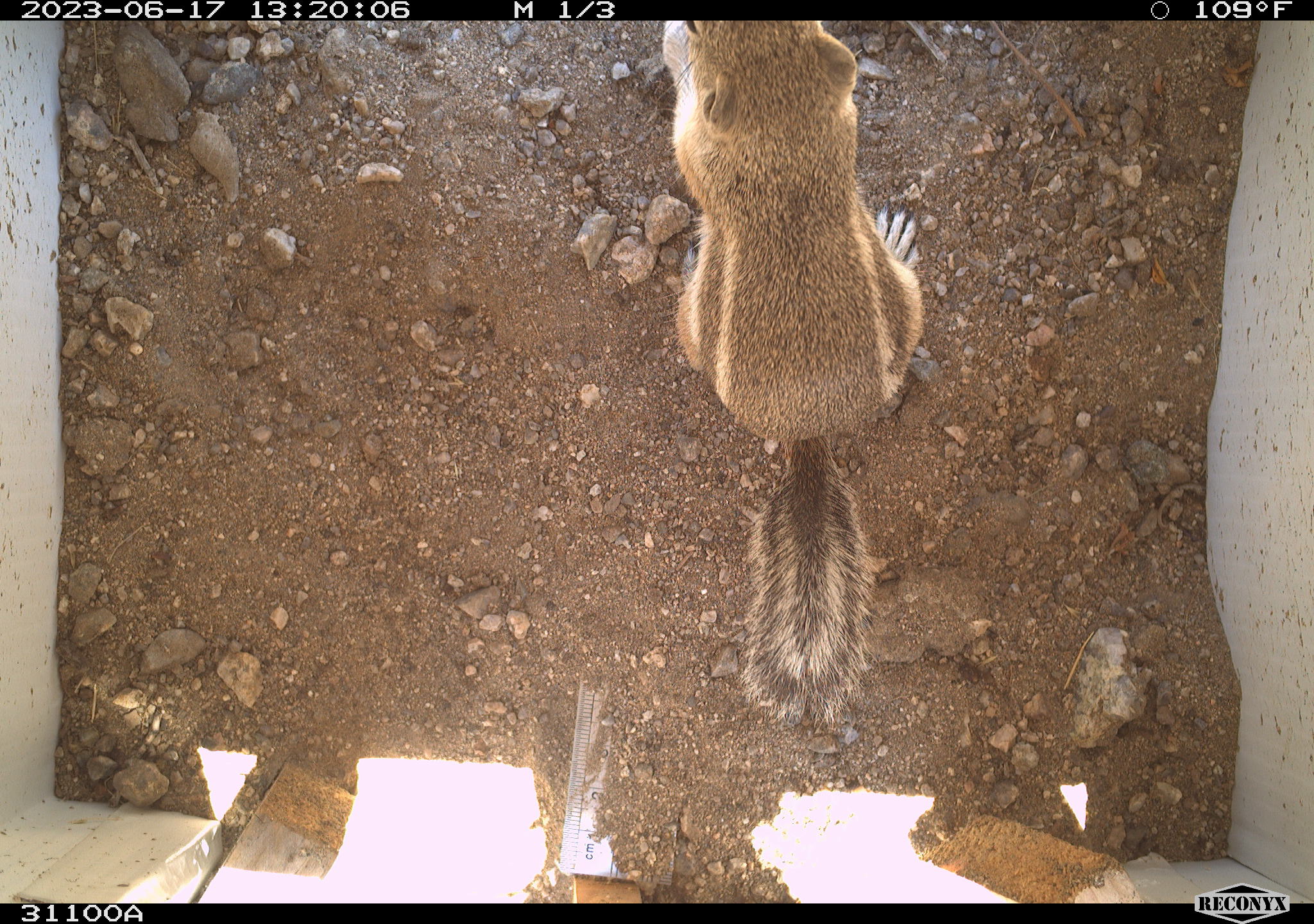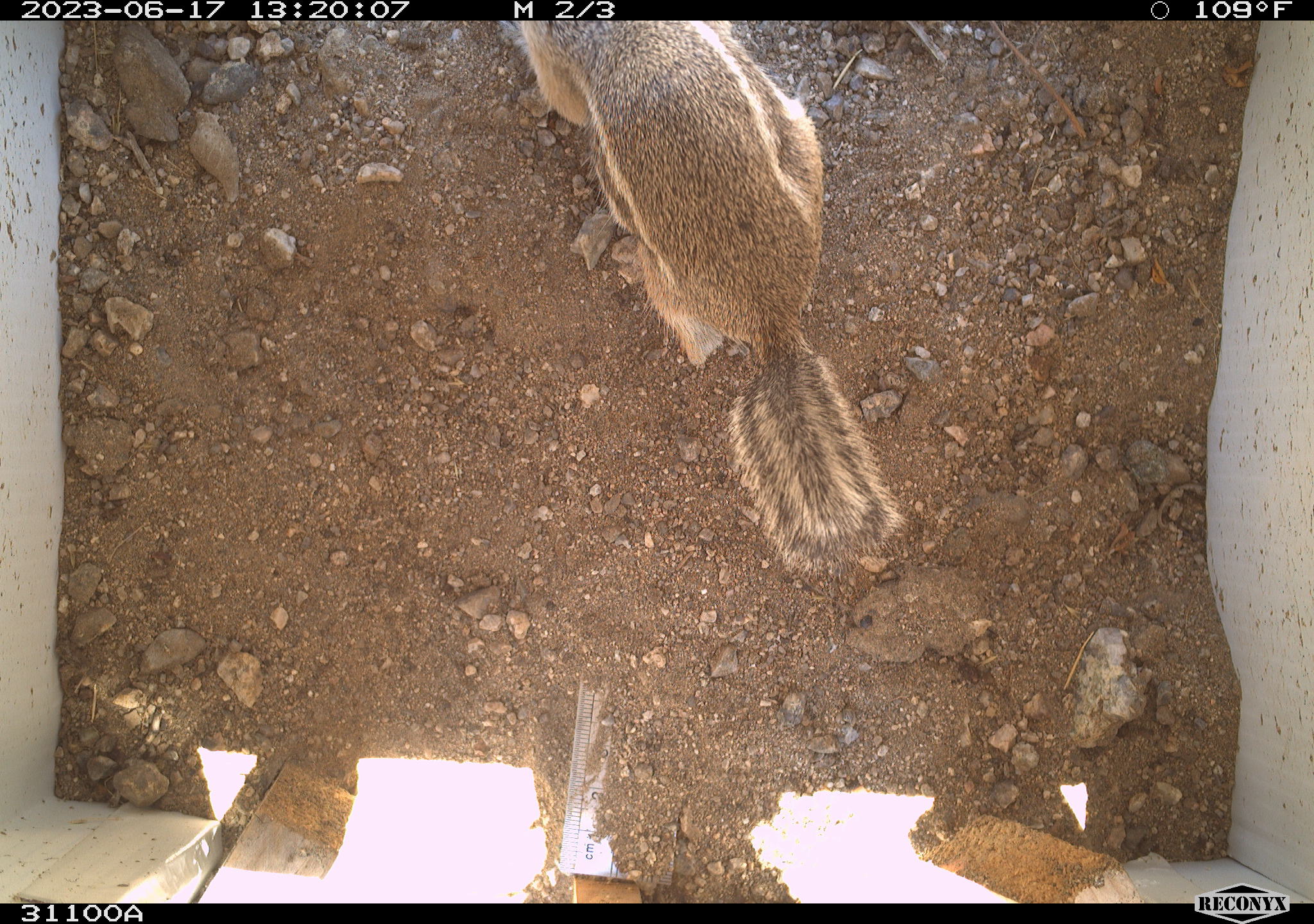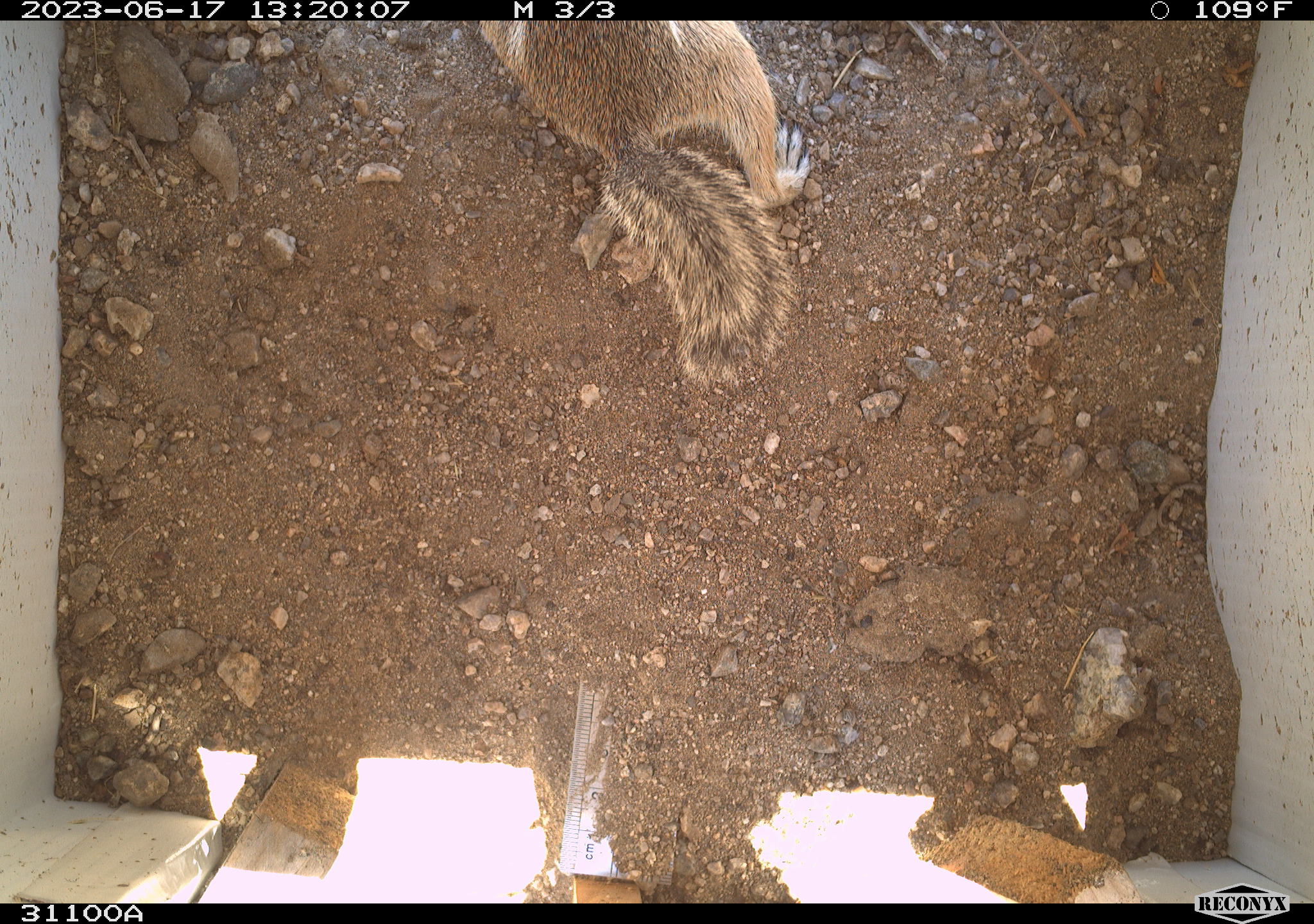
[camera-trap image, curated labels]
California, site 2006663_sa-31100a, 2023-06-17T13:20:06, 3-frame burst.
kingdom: Animalia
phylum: Chordata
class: Mammalia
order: Rodentia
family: Sciuridae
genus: Ammospermophilus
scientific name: Ammospermophilus leucurus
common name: white-tailed antelope squirrel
White-tailed antelope squirrel (Ammospermophilus leucurus).